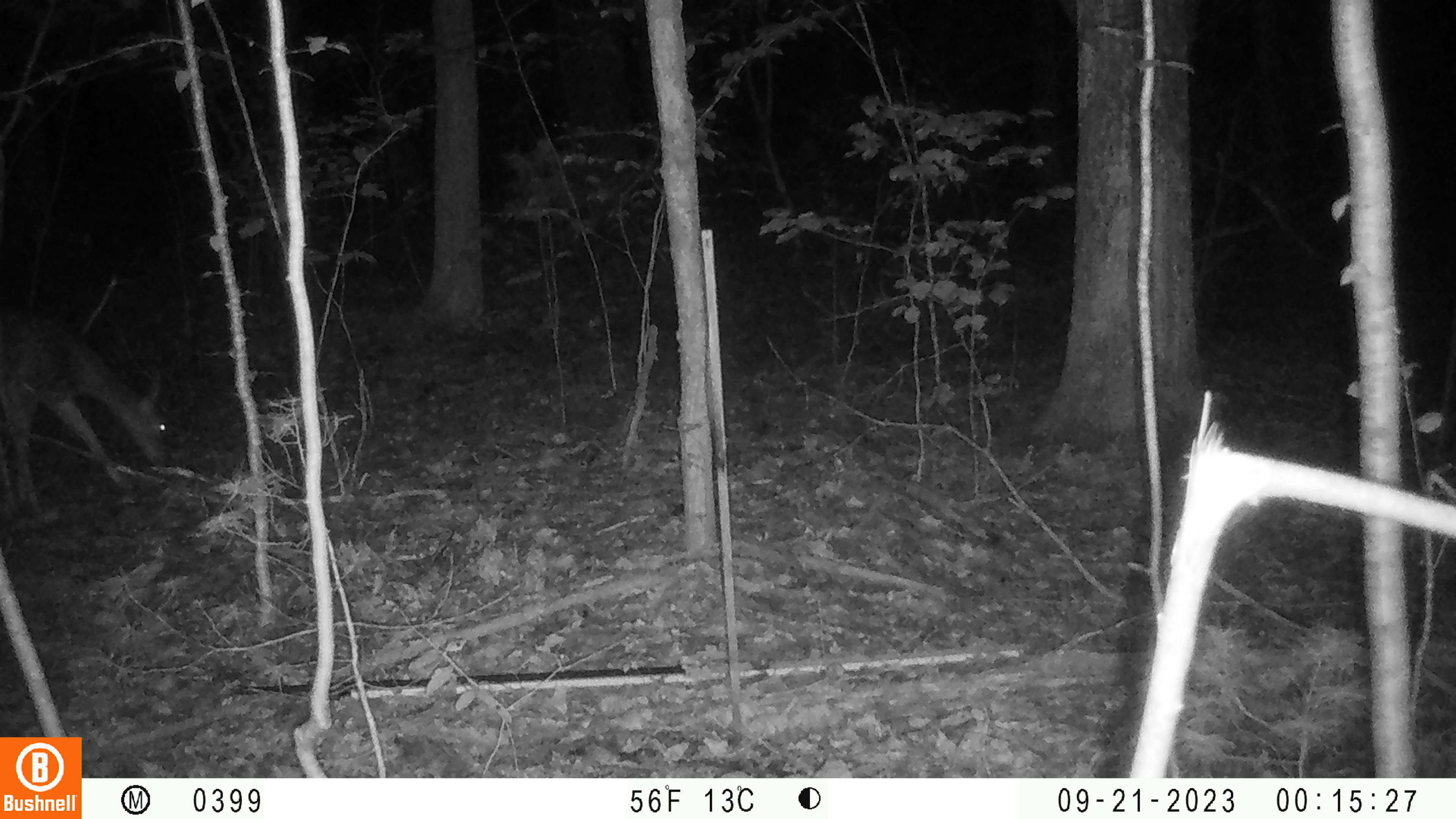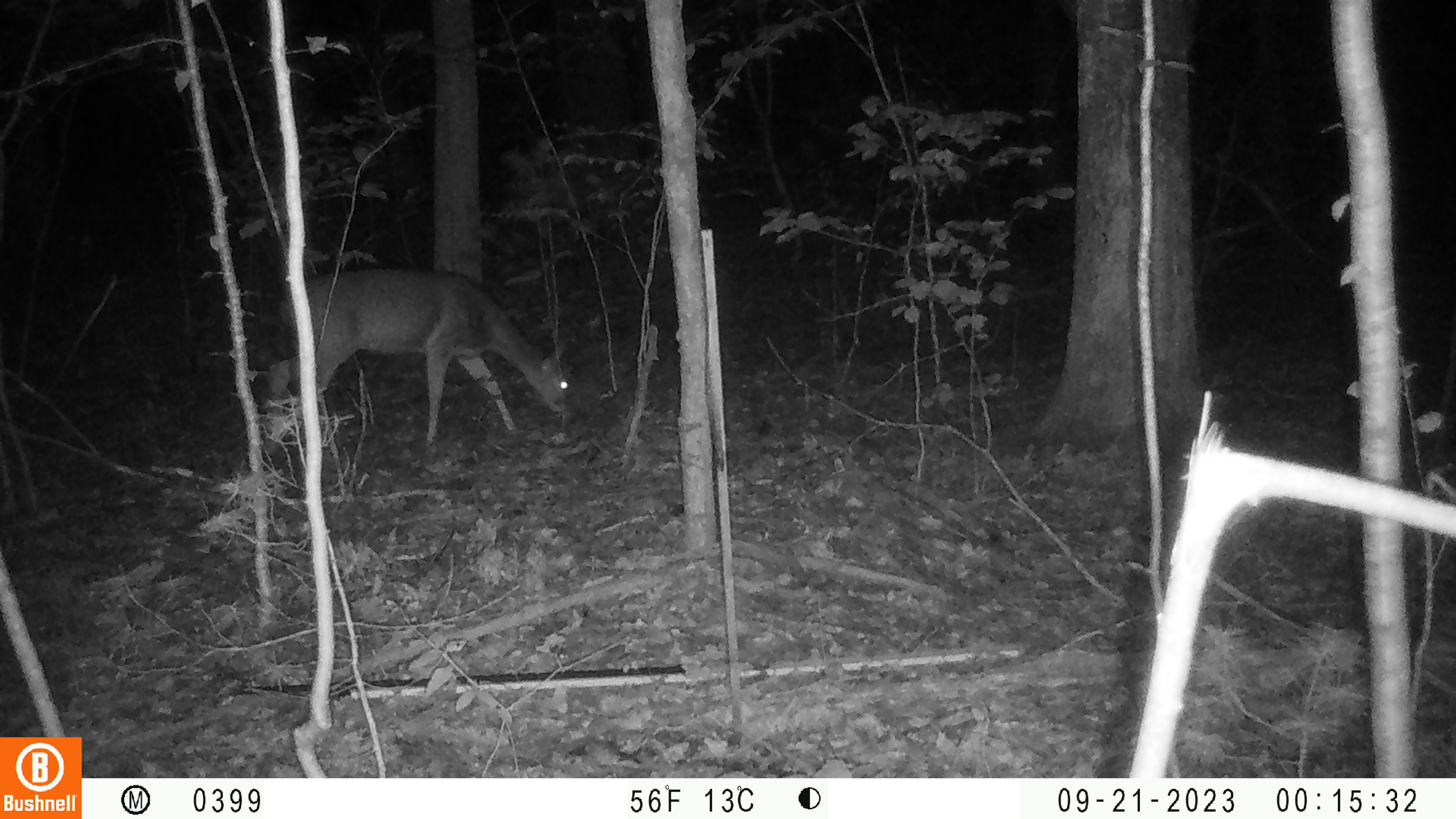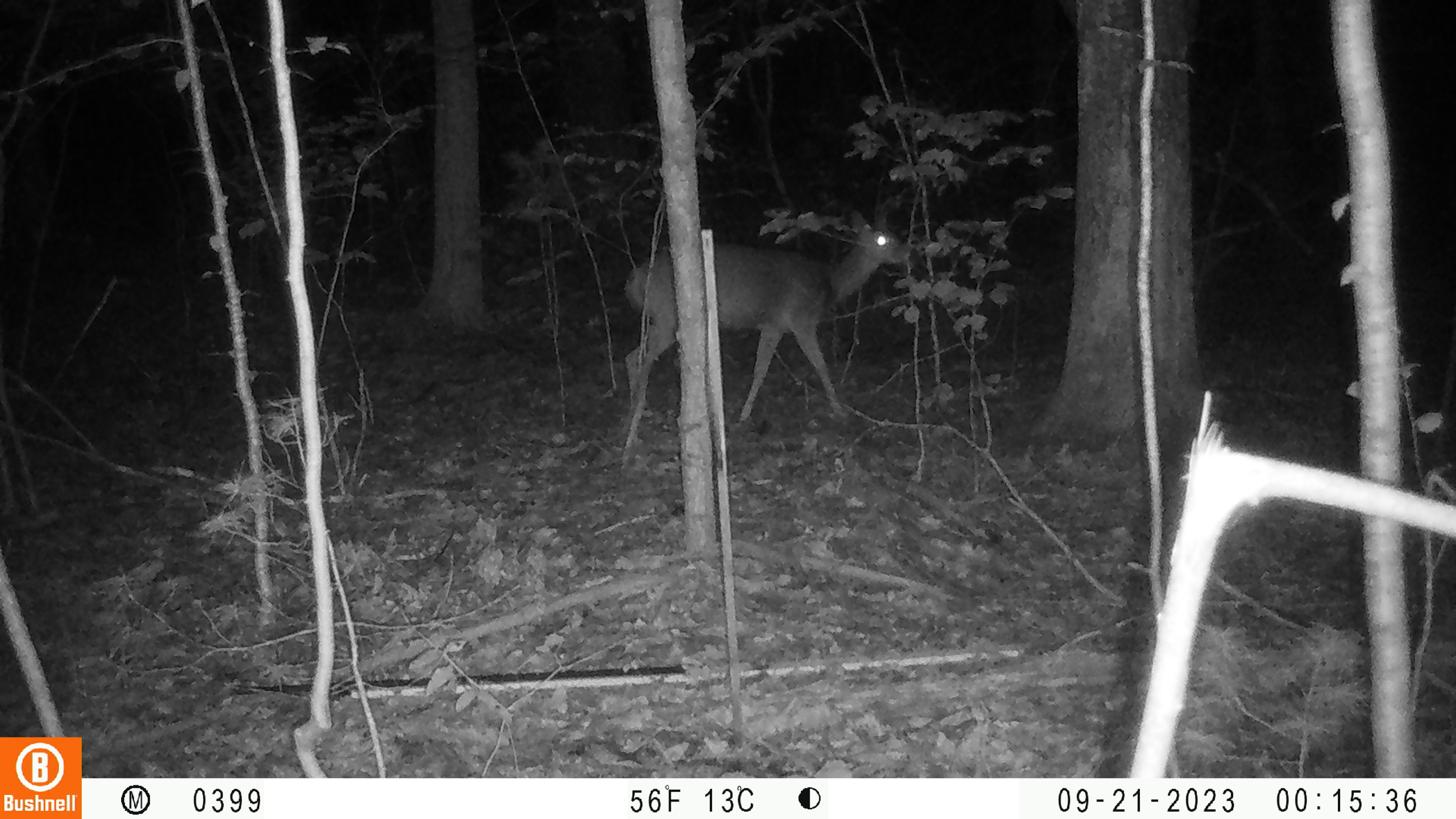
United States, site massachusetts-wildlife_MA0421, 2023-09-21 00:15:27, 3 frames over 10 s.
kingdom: Animalia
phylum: Chordata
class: Mammalia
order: Artiodactyla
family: Cervidae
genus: Odocoileus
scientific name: Odocoileus virginianus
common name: white-tailed deer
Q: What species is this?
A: White-tailed deer (Odocoileus virginianus).